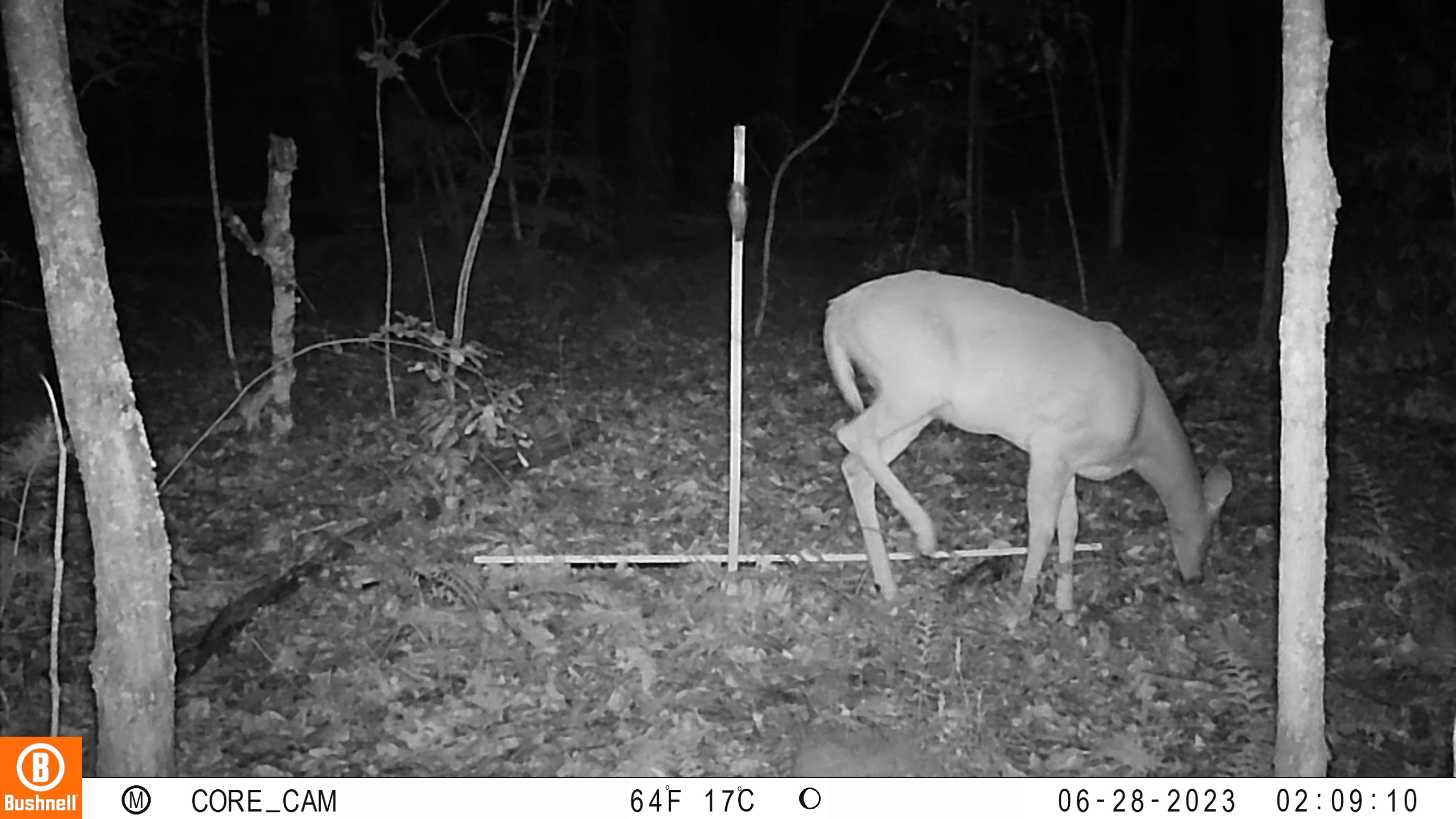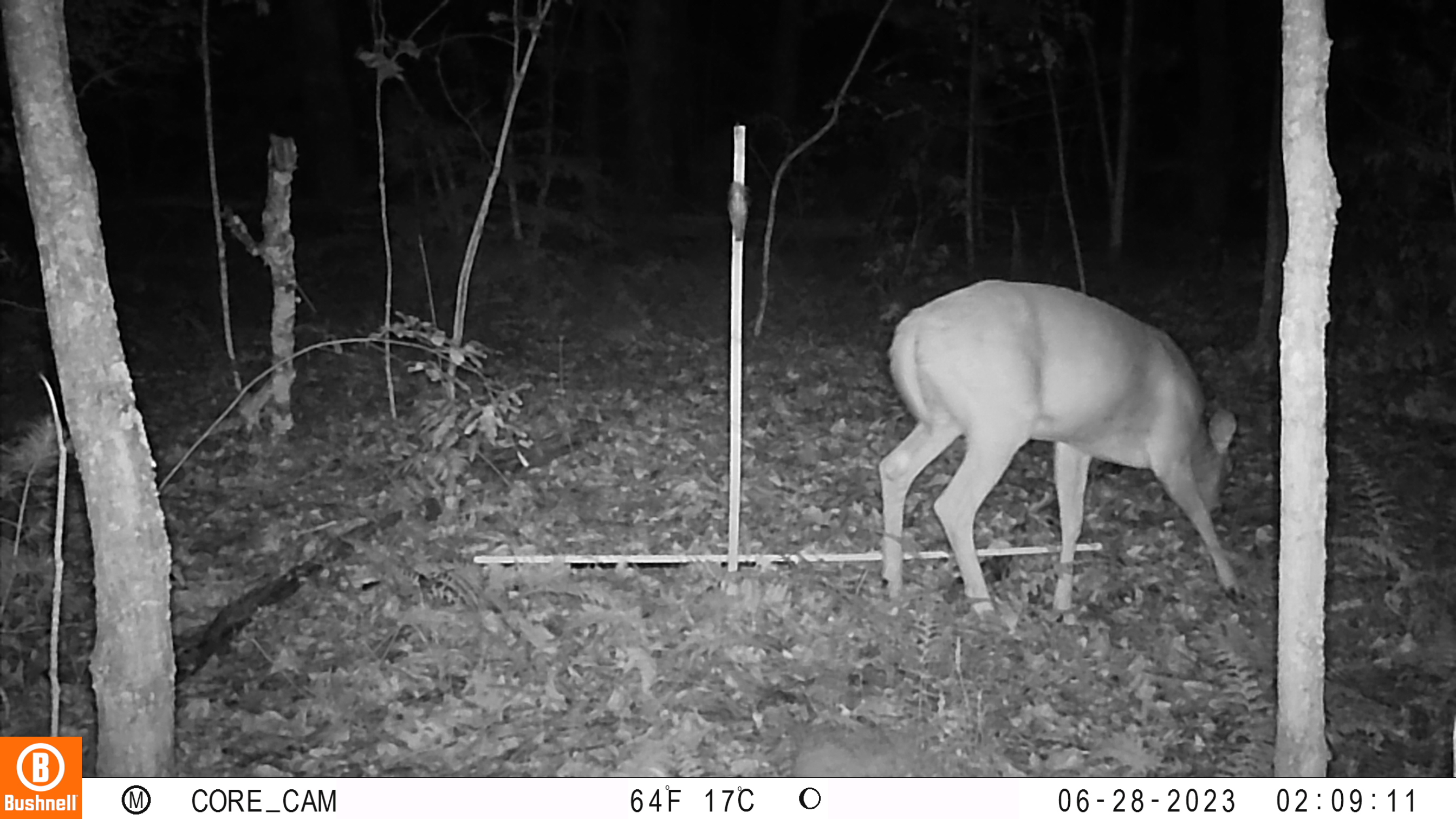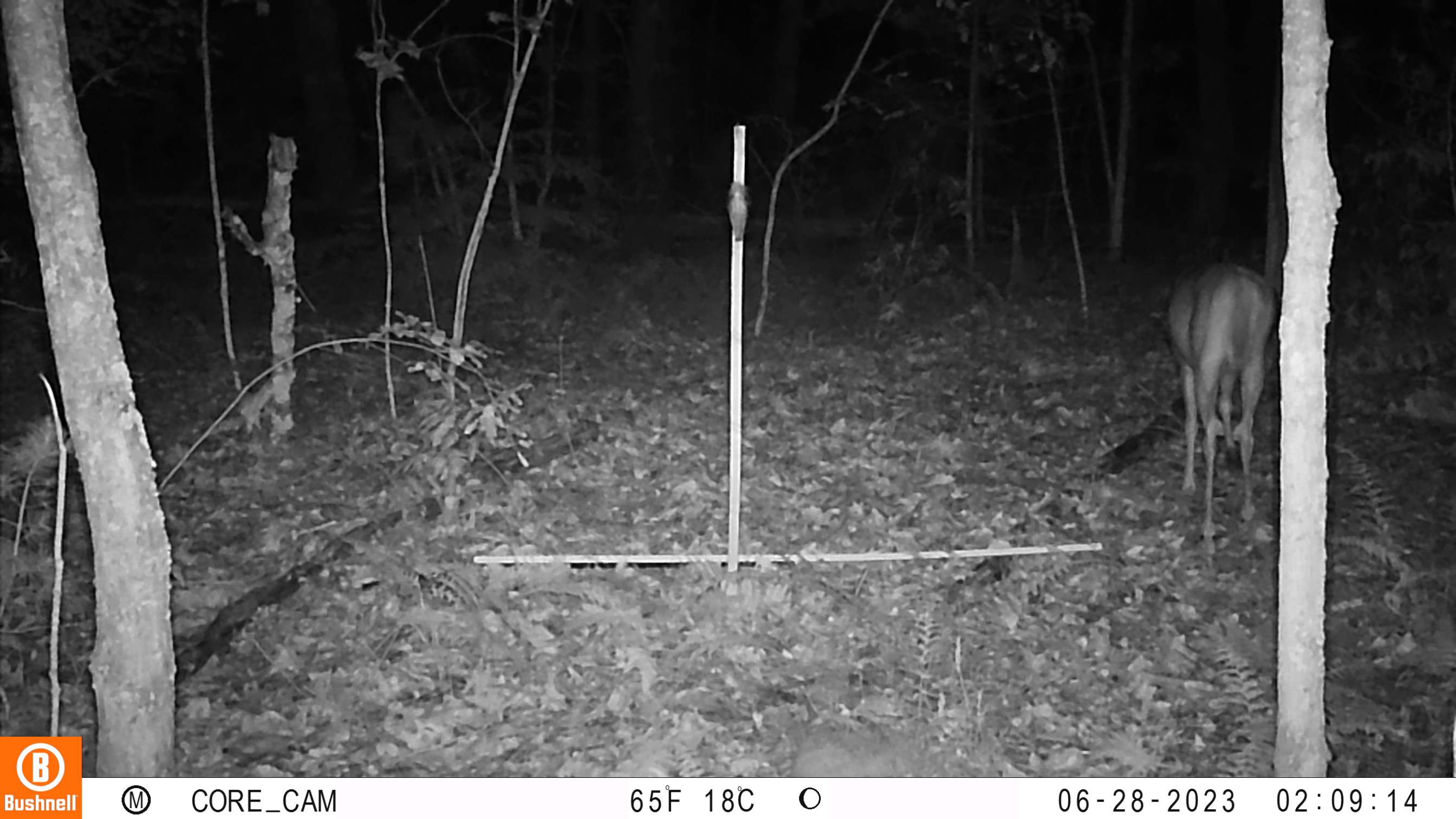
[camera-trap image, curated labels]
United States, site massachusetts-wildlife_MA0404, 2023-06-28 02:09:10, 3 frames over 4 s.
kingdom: Animalia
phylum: Chordata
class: Mammalia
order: Artiodactyla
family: Cervidae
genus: Odocoileus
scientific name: Odocoileus virginianus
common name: white-tailed deer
White-tailed deer (Odocoileus virginianus).